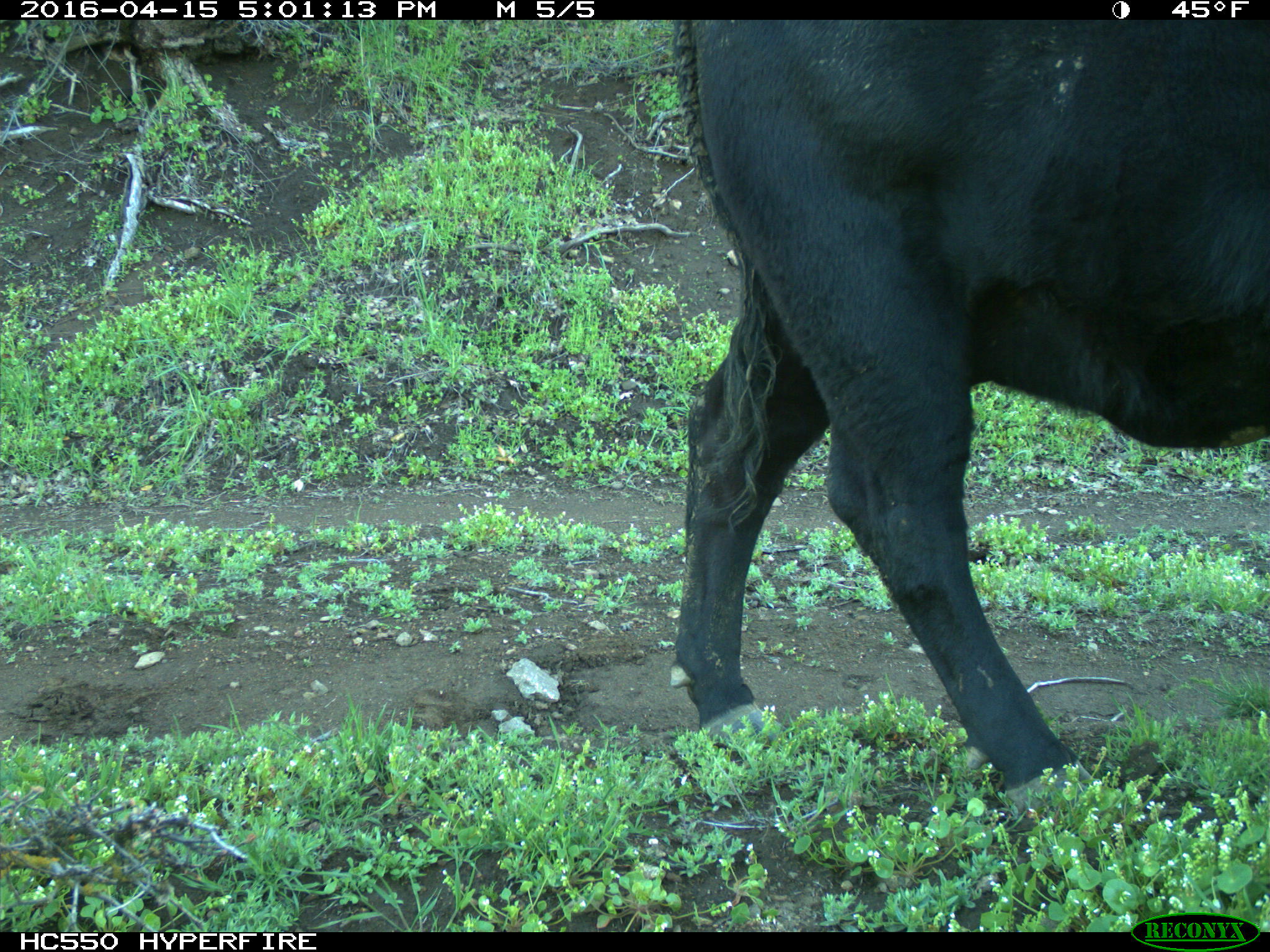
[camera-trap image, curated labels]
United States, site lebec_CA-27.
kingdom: Animalia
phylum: Chordata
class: Mammalia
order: Artiodactyla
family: Bovidae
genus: Bos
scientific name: Bos taurus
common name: domestic cow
Bos taurus (domestic cow).